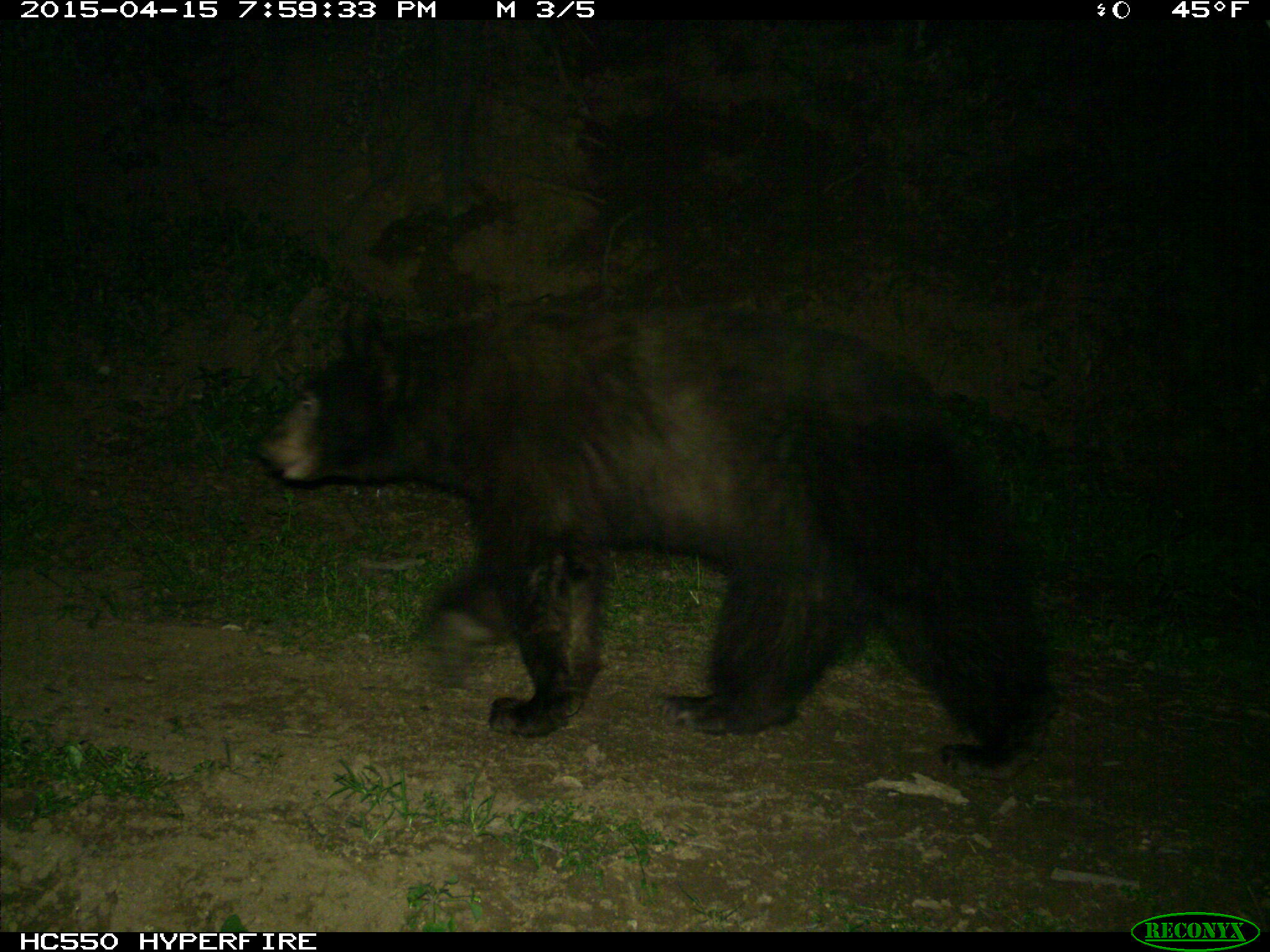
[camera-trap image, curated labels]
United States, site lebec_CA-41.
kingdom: Animalia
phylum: Chordata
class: Mammalia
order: Carnivora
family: Ursidae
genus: Ursus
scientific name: Ursus americanus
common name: american black bear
Ursus americanus (american black bear).